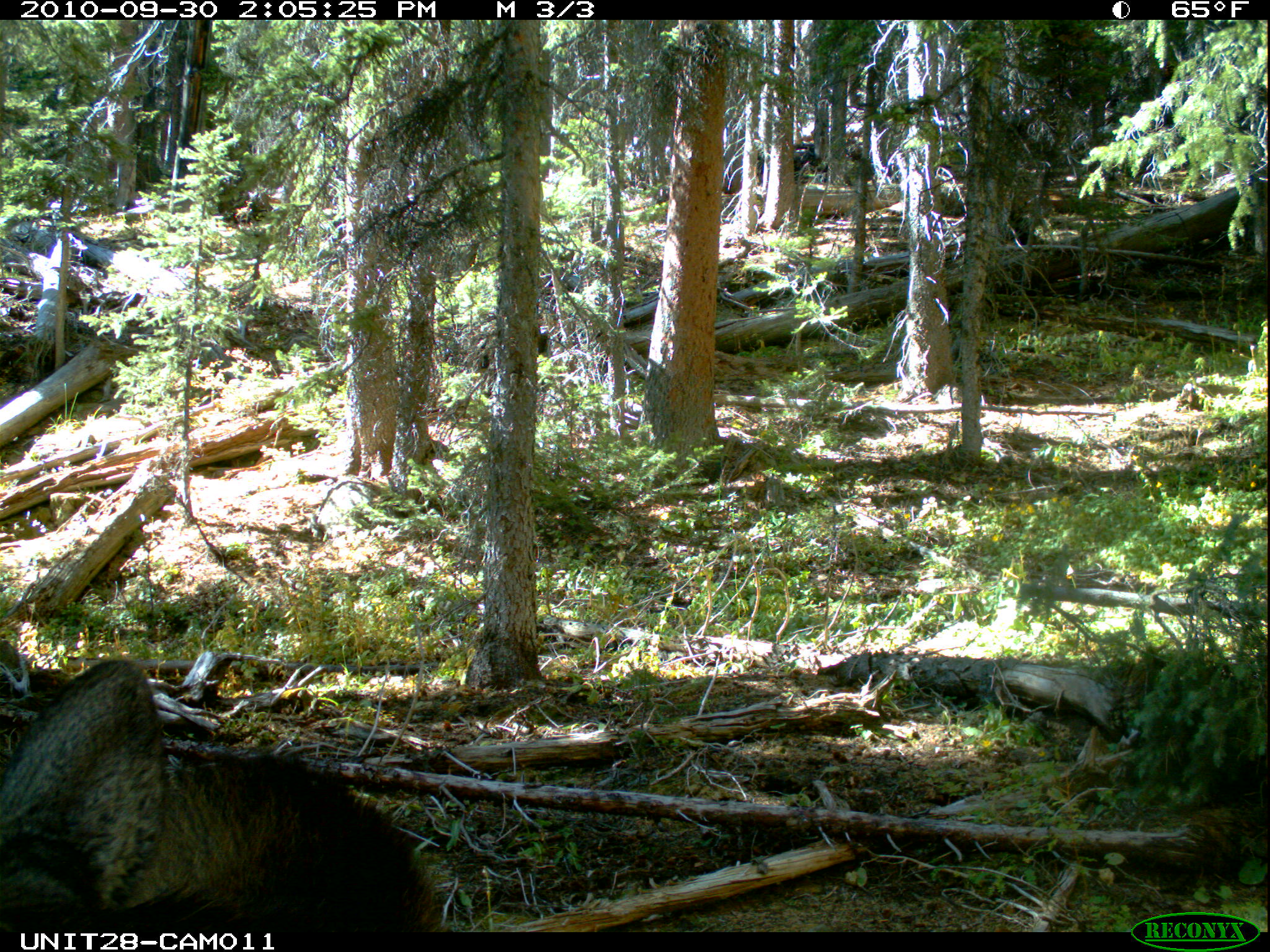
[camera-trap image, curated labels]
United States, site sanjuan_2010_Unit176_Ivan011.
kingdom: Animalia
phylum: Chordata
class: Mammalia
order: Artiodactyla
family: Cervidae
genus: Alces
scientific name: Alces alces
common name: moose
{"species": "Alces alces (moose)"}